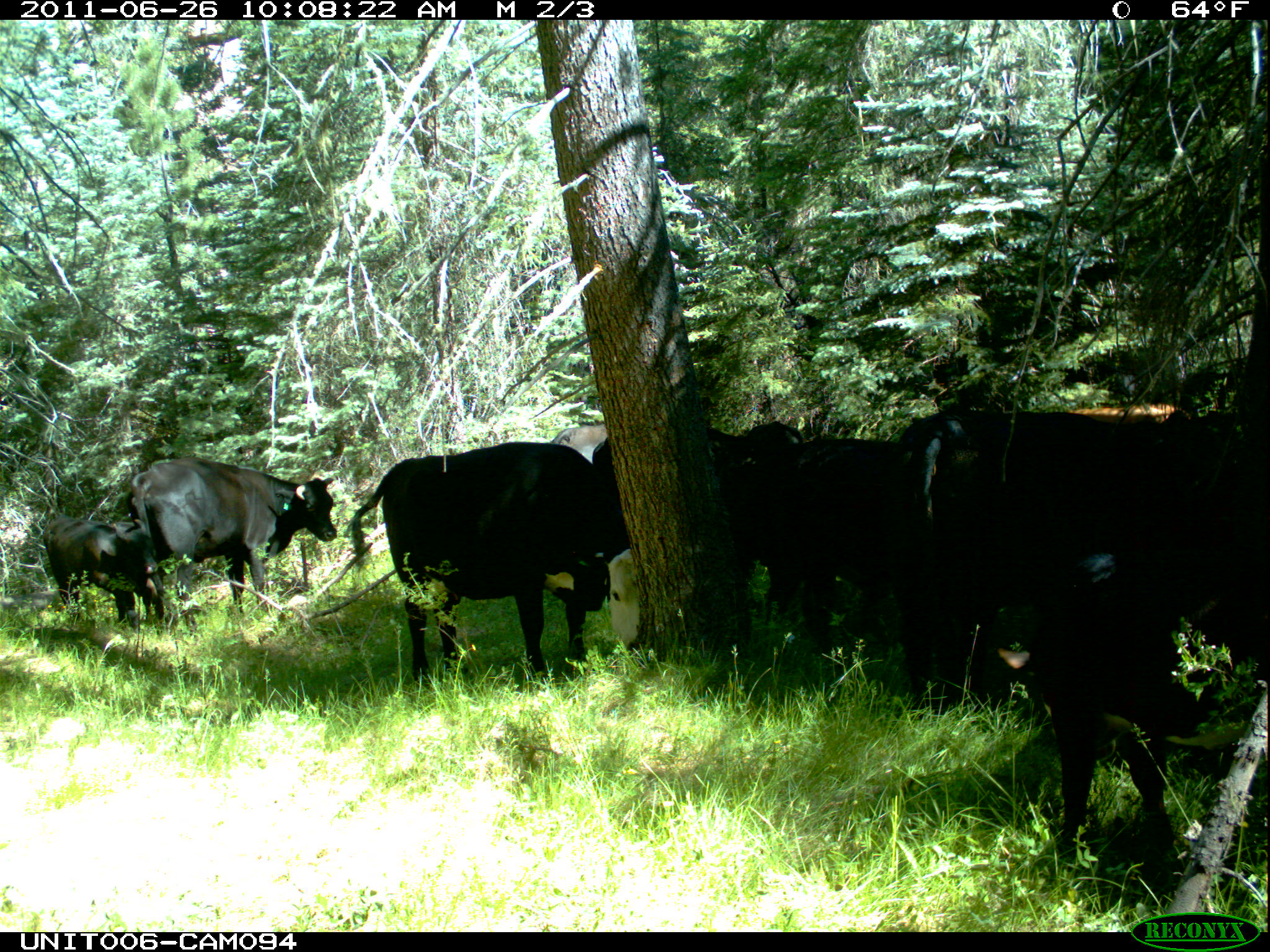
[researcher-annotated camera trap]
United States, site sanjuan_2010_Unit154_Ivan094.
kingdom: Animalia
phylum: Chordata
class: Mammalia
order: Artiodactyla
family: Bovidae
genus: Bos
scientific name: Bos taurus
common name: domestic cow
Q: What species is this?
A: Bos taurus (domestic cow).